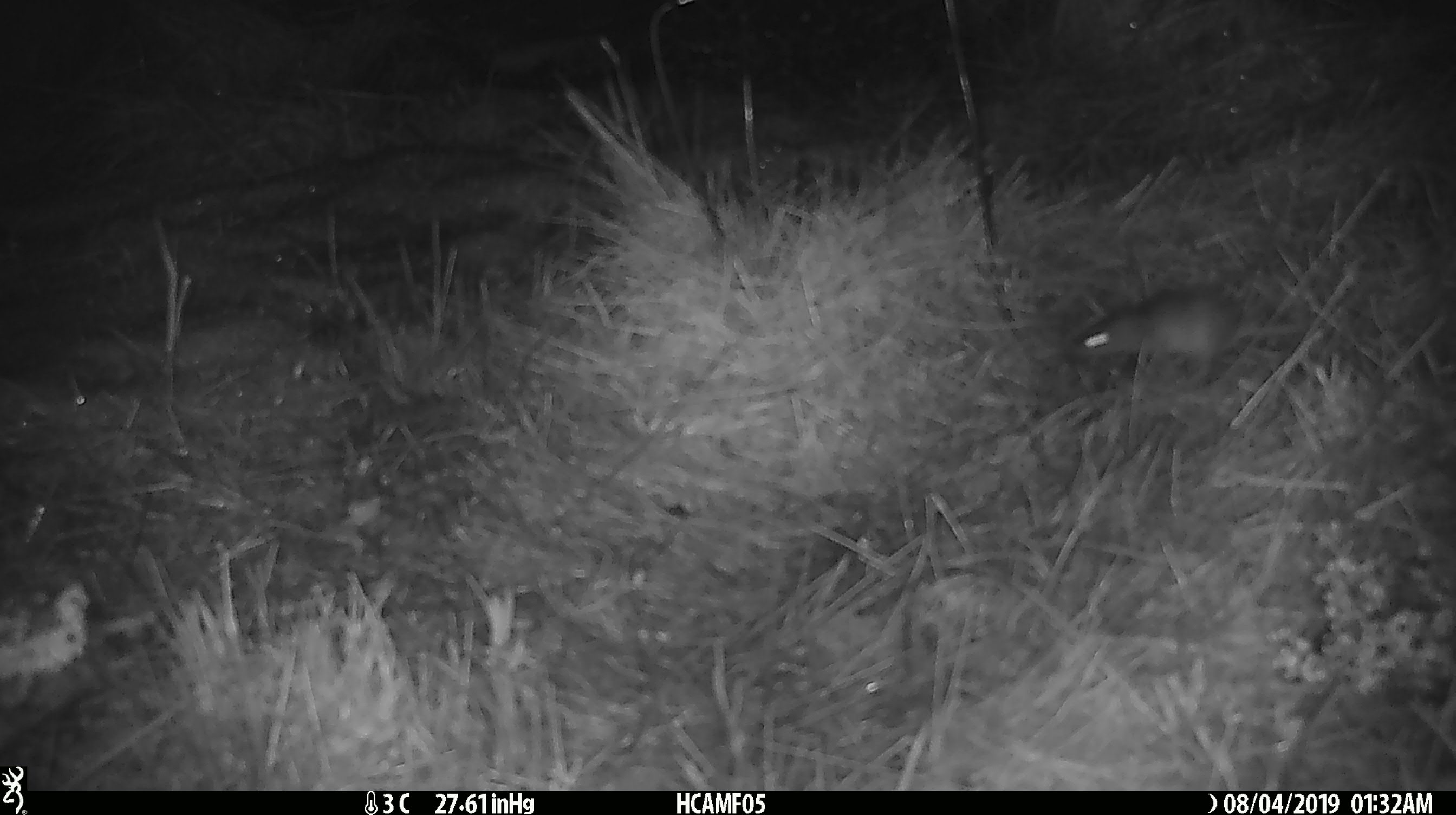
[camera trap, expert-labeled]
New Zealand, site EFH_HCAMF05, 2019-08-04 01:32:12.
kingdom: Animalia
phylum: Chordata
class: Mammalia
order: Rodentia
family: Muridae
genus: Mus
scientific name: Mus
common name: mouse